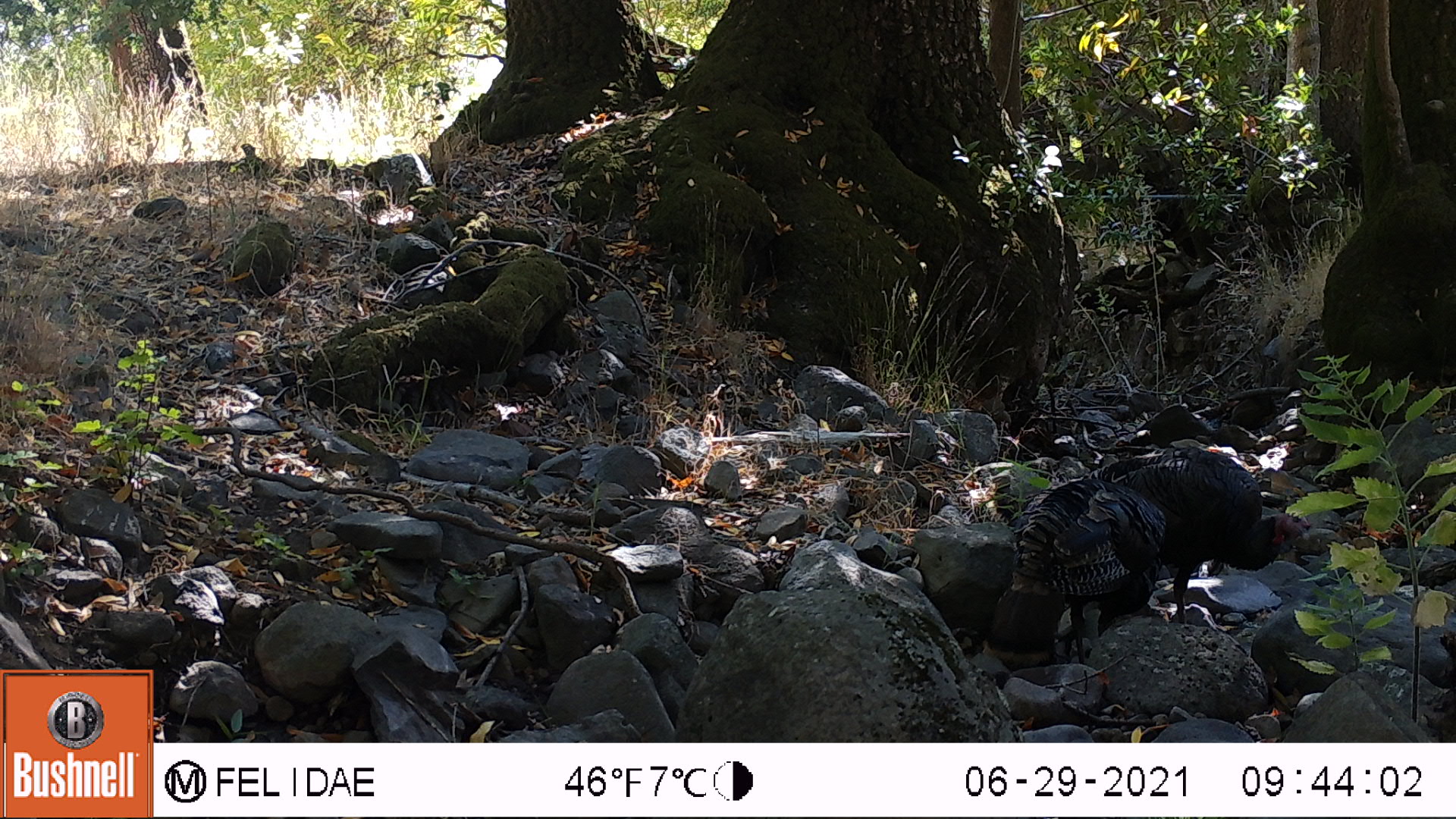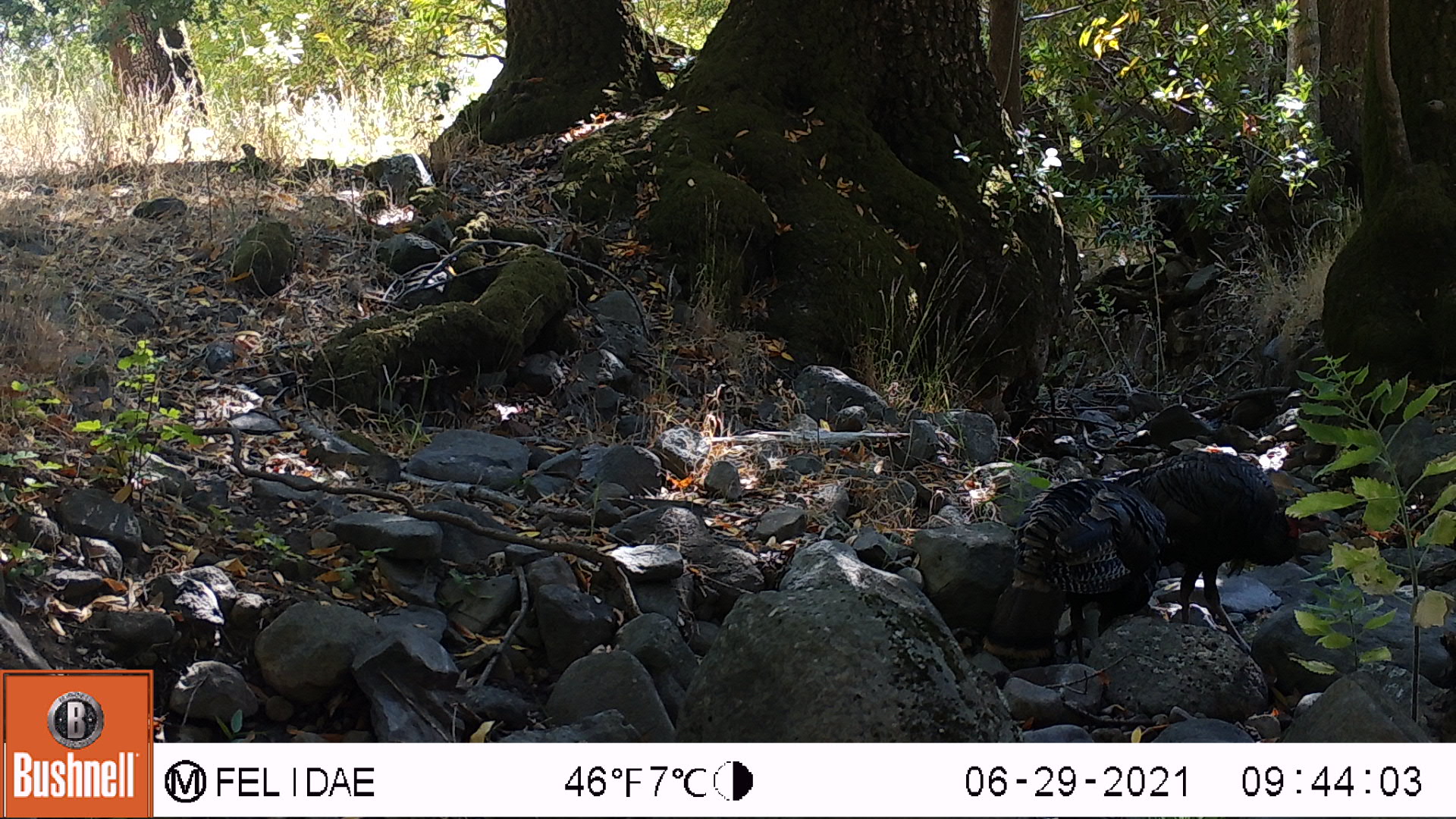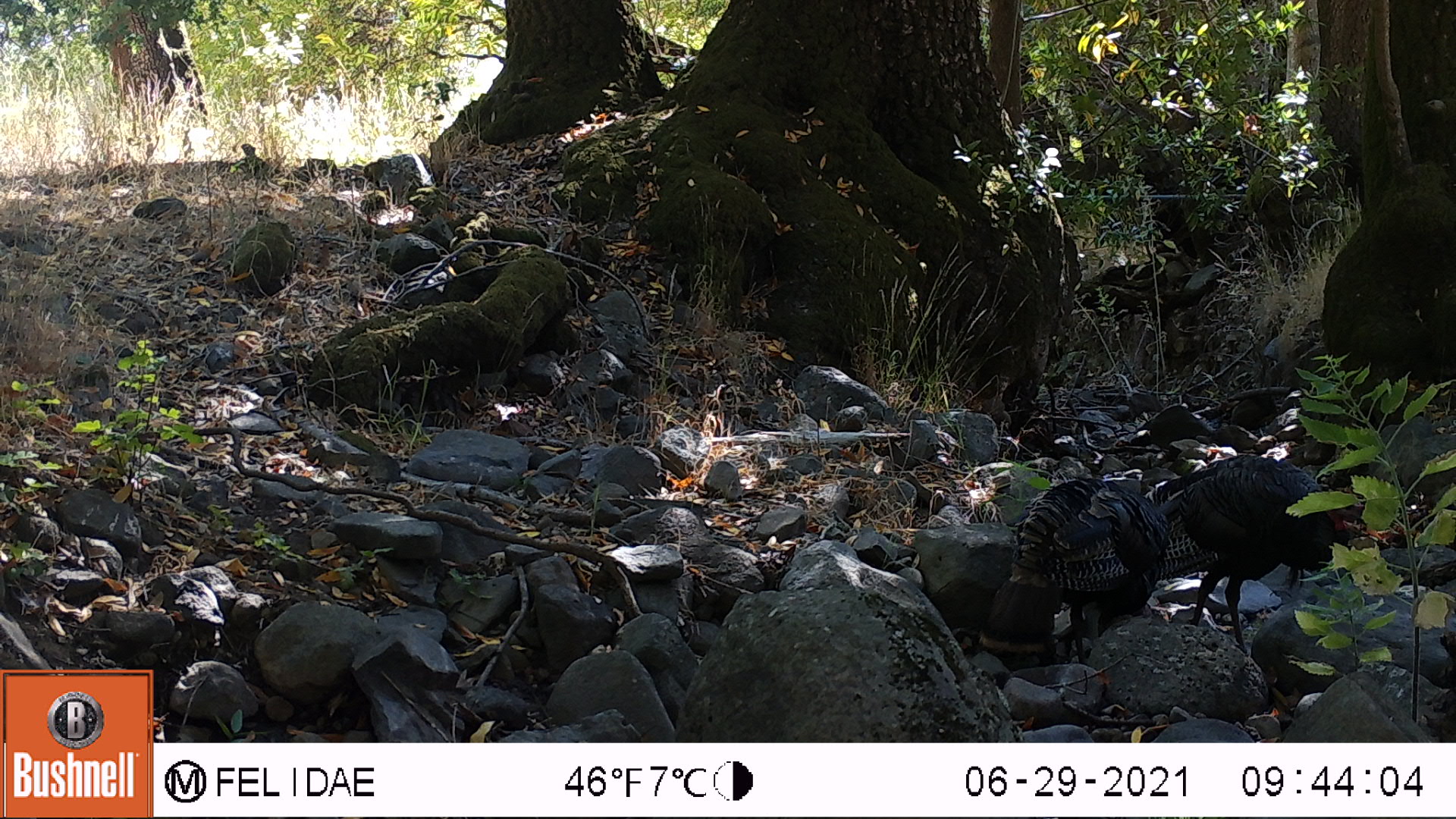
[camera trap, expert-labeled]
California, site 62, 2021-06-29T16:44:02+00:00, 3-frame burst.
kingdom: Animalia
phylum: Chordata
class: Aves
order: Galliformes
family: Phasianidae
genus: Meleagris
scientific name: Meleagris gallopavo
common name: turkey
Turkey (Meleagris gallopavo).